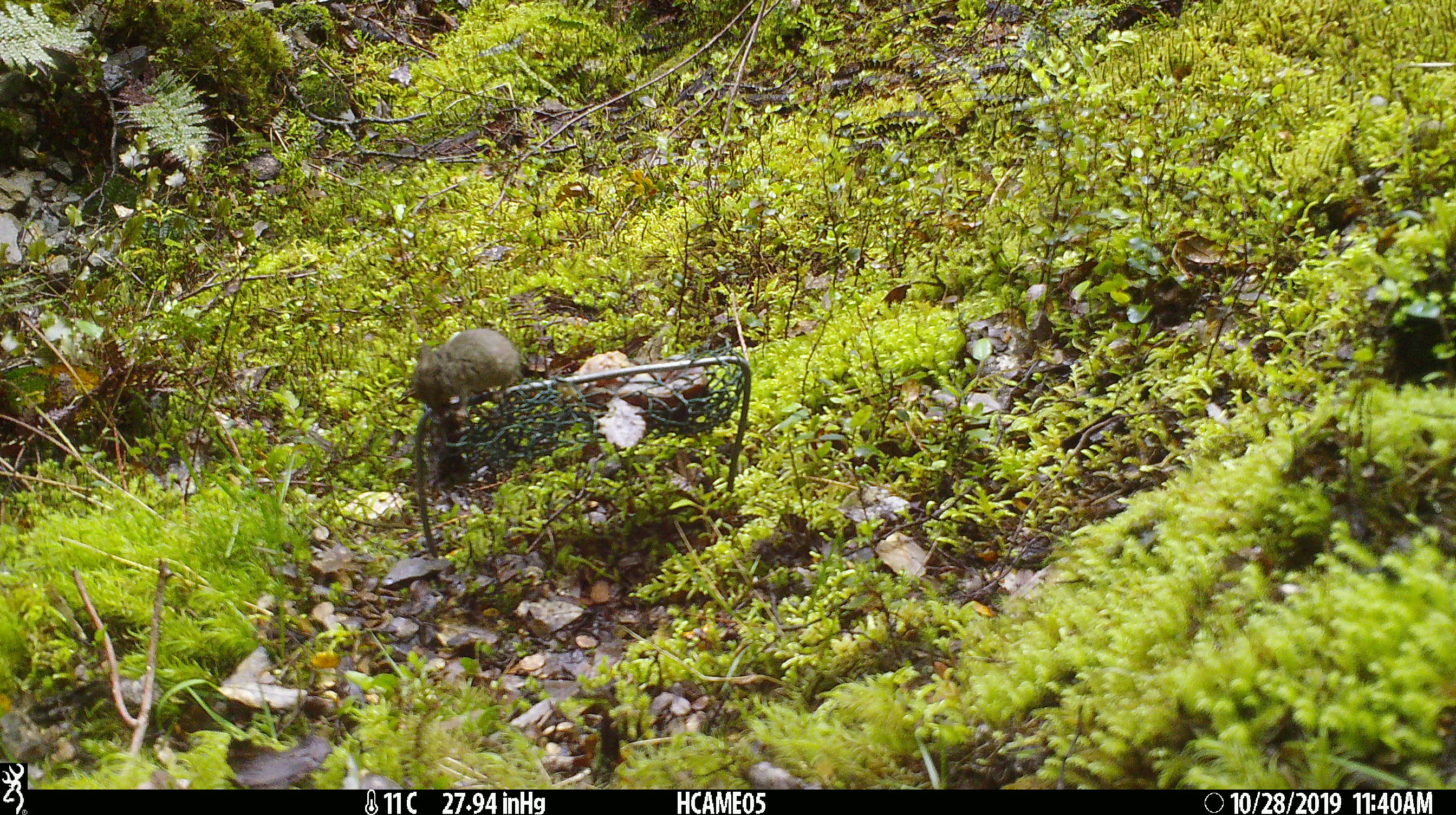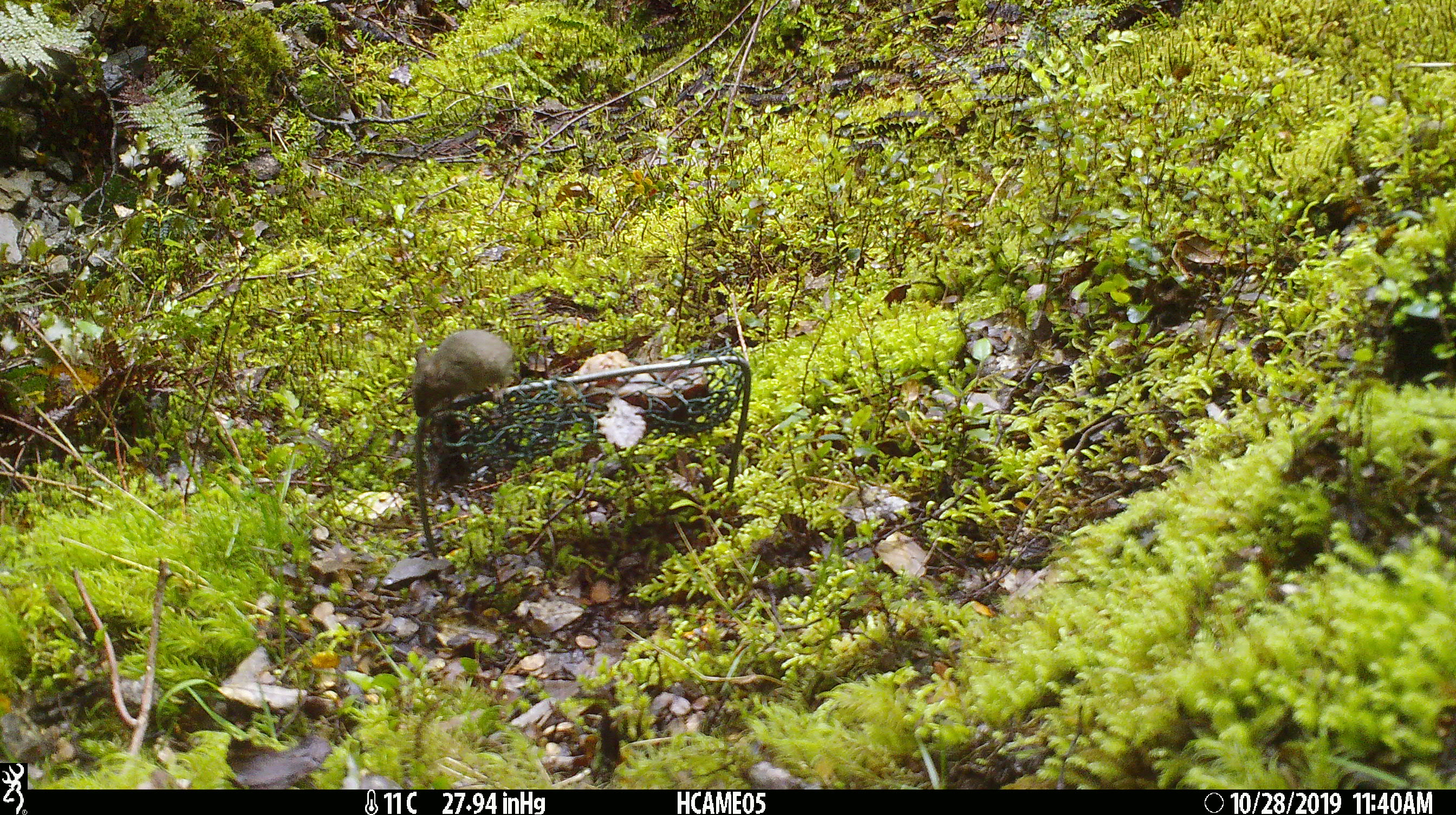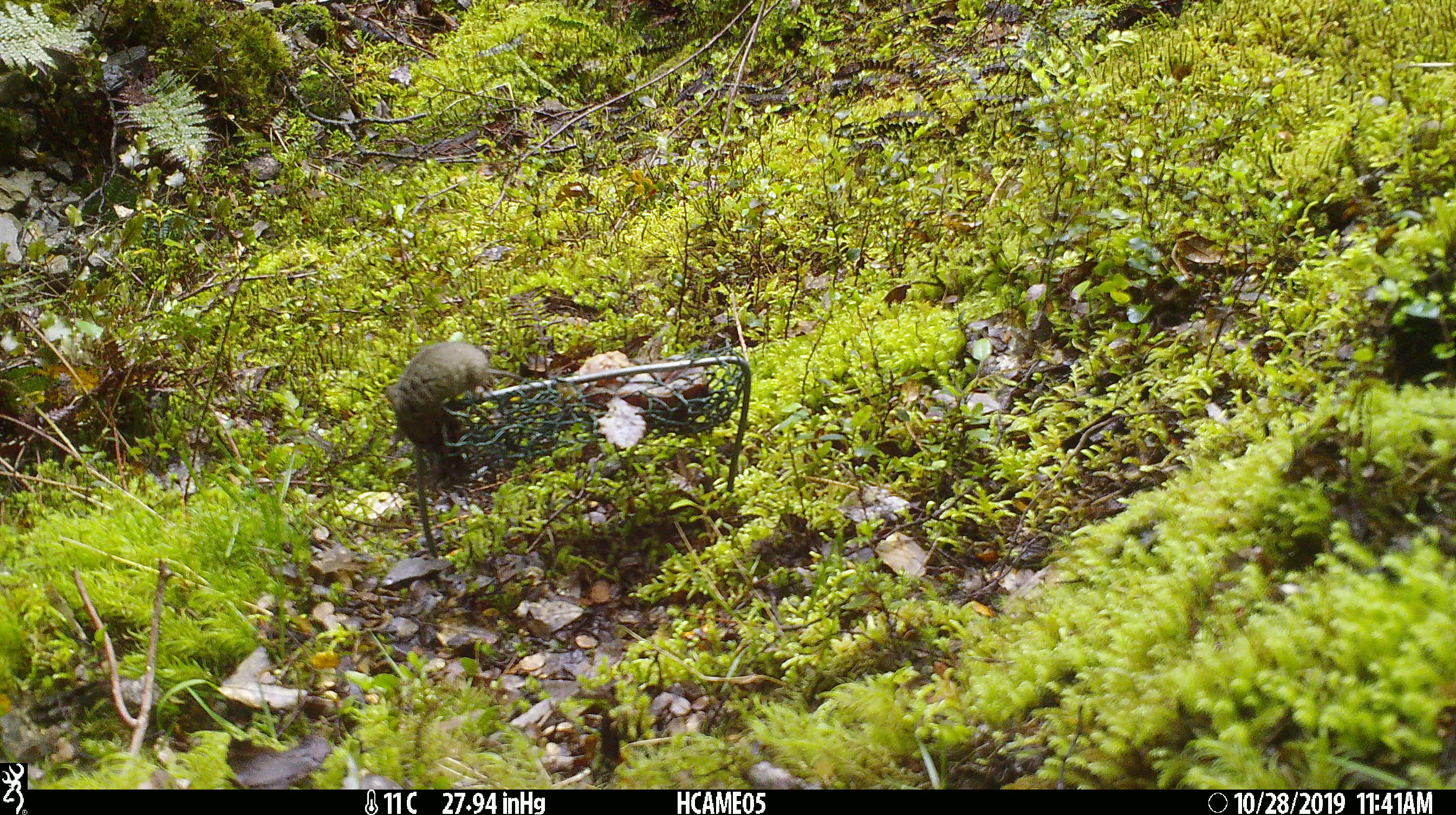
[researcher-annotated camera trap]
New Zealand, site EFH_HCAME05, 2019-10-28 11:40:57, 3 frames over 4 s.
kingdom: Animalia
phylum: Chordata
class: Mammalia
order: Rodentia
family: Muridae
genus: Mus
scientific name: Mus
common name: mouse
Mouse (Mus).